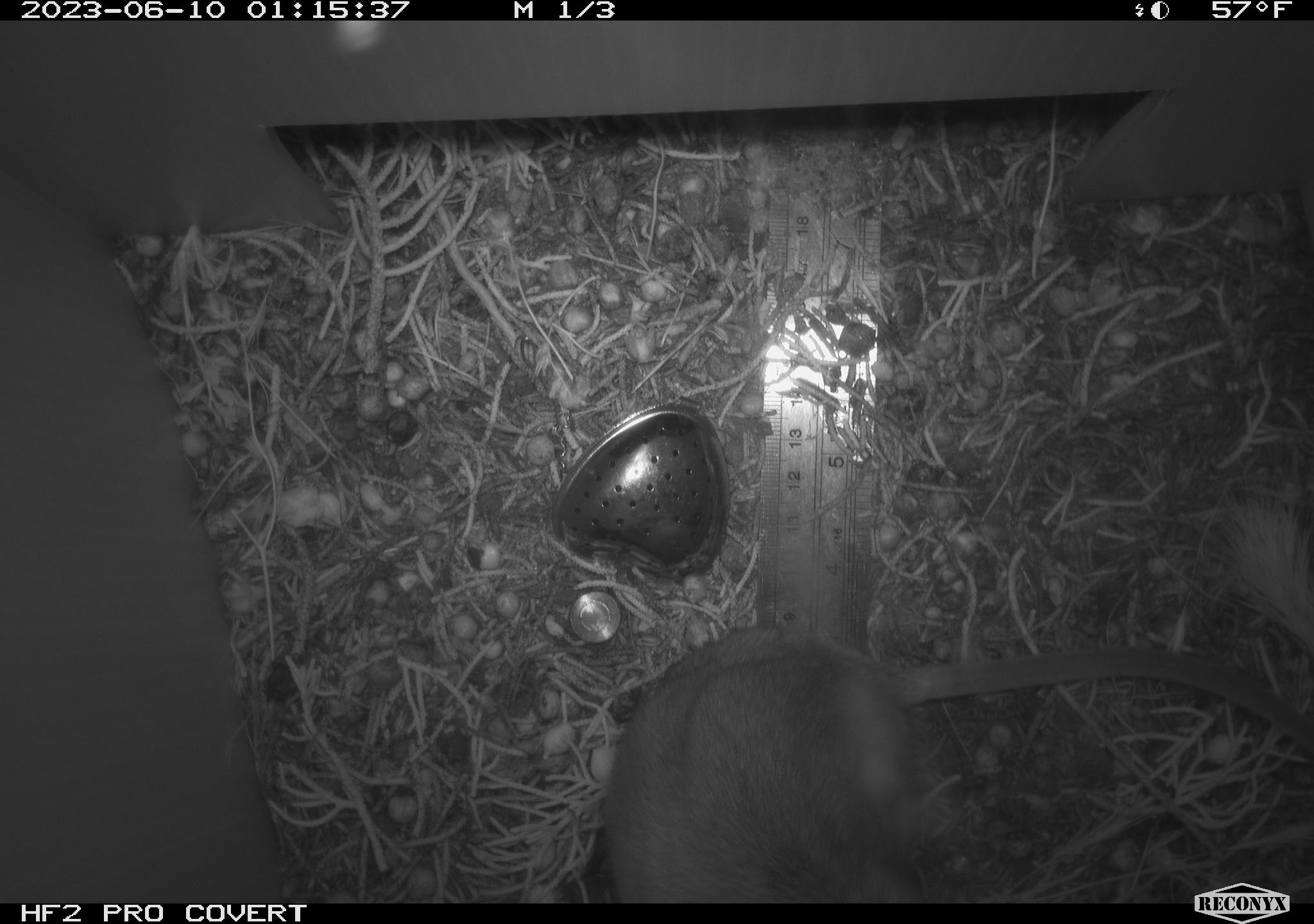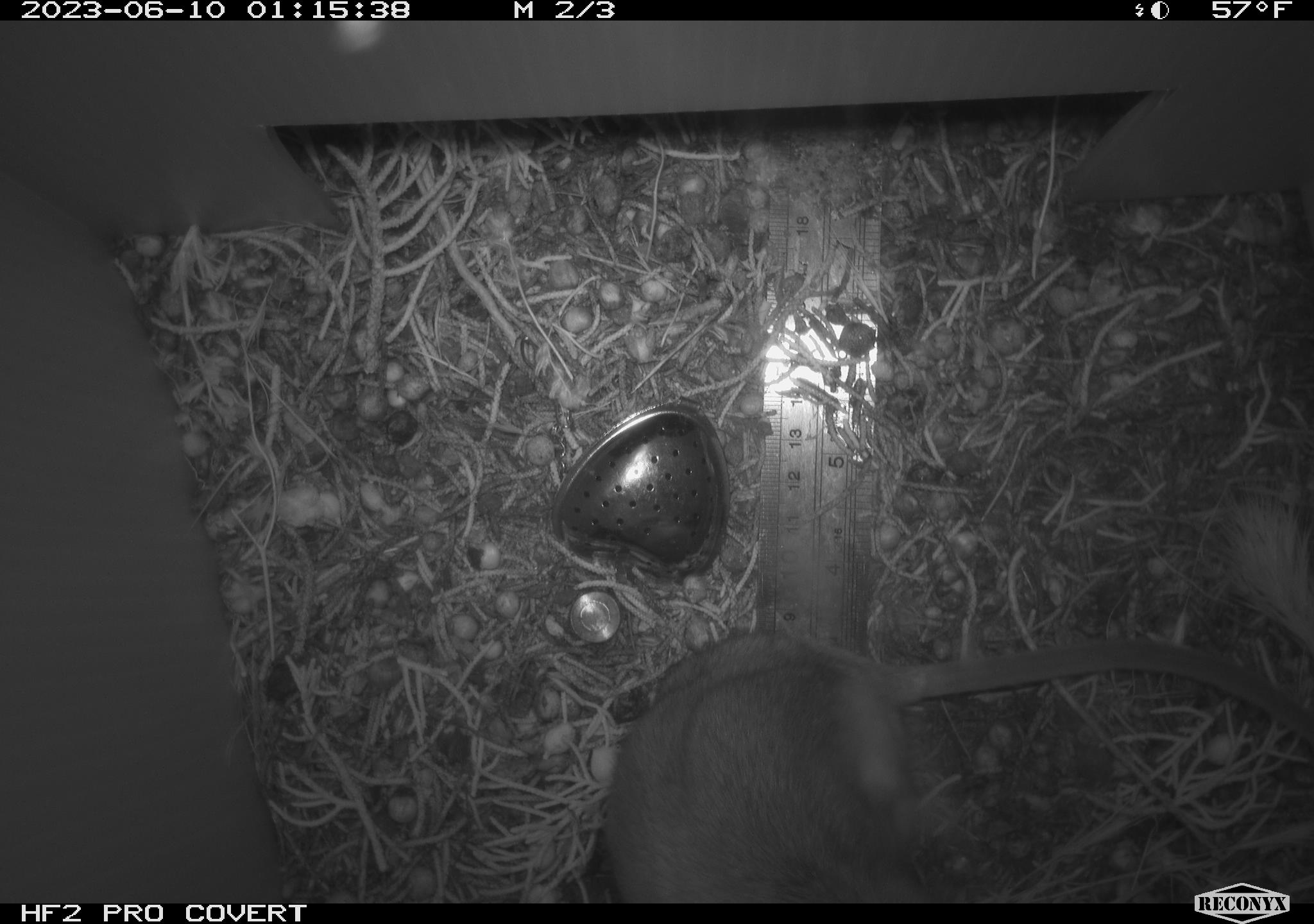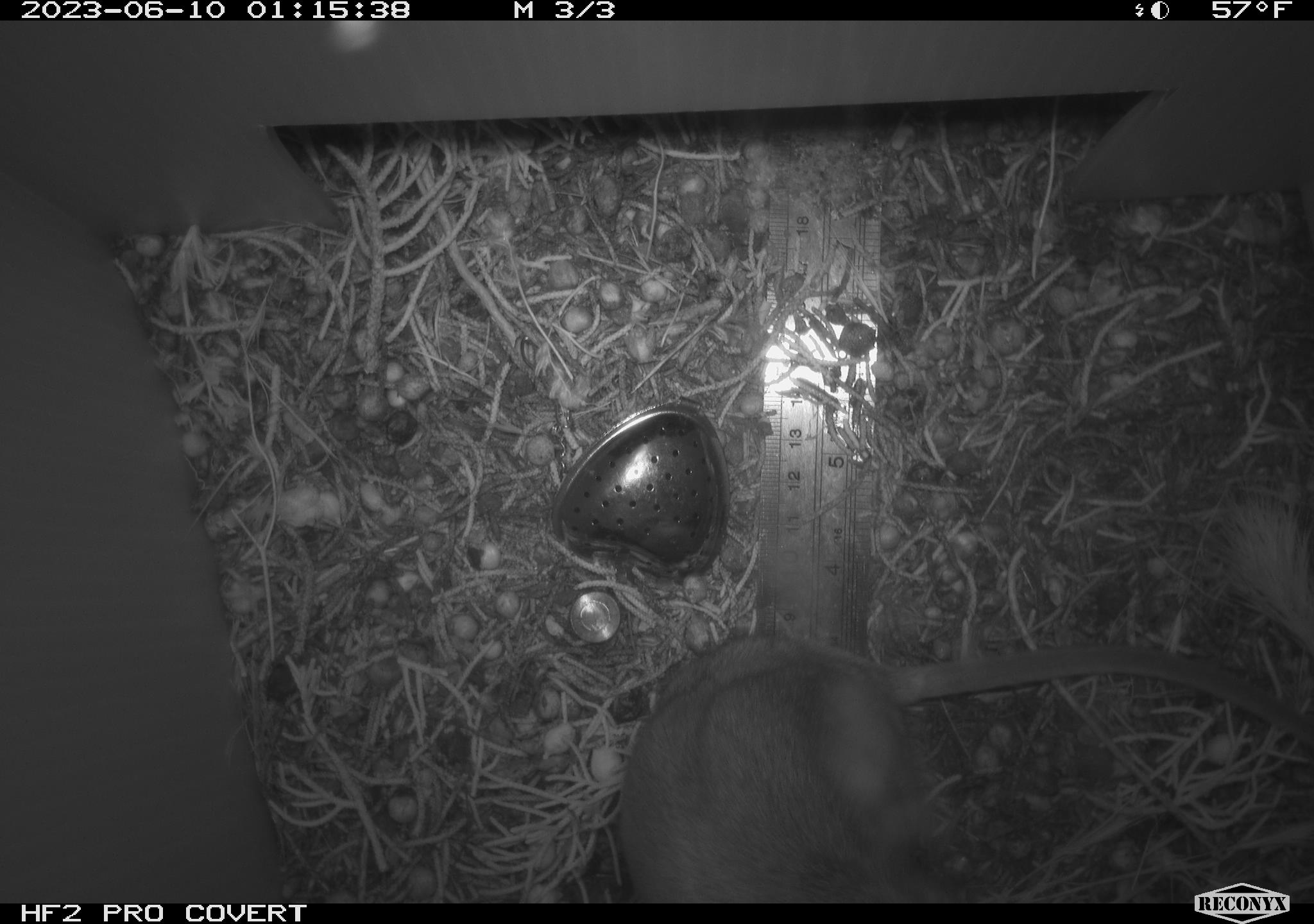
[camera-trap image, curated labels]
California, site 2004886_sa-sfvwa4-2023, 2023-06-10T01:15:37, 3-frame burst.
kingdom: Animalia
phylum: Chordata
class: Mammalia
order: Rodentia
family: Cricetidae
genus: Neotoma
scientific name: Neotoma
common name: pack rat or woodrat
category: neotoma species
Neotoma species (pack rat or woodrat) (Neotoma).